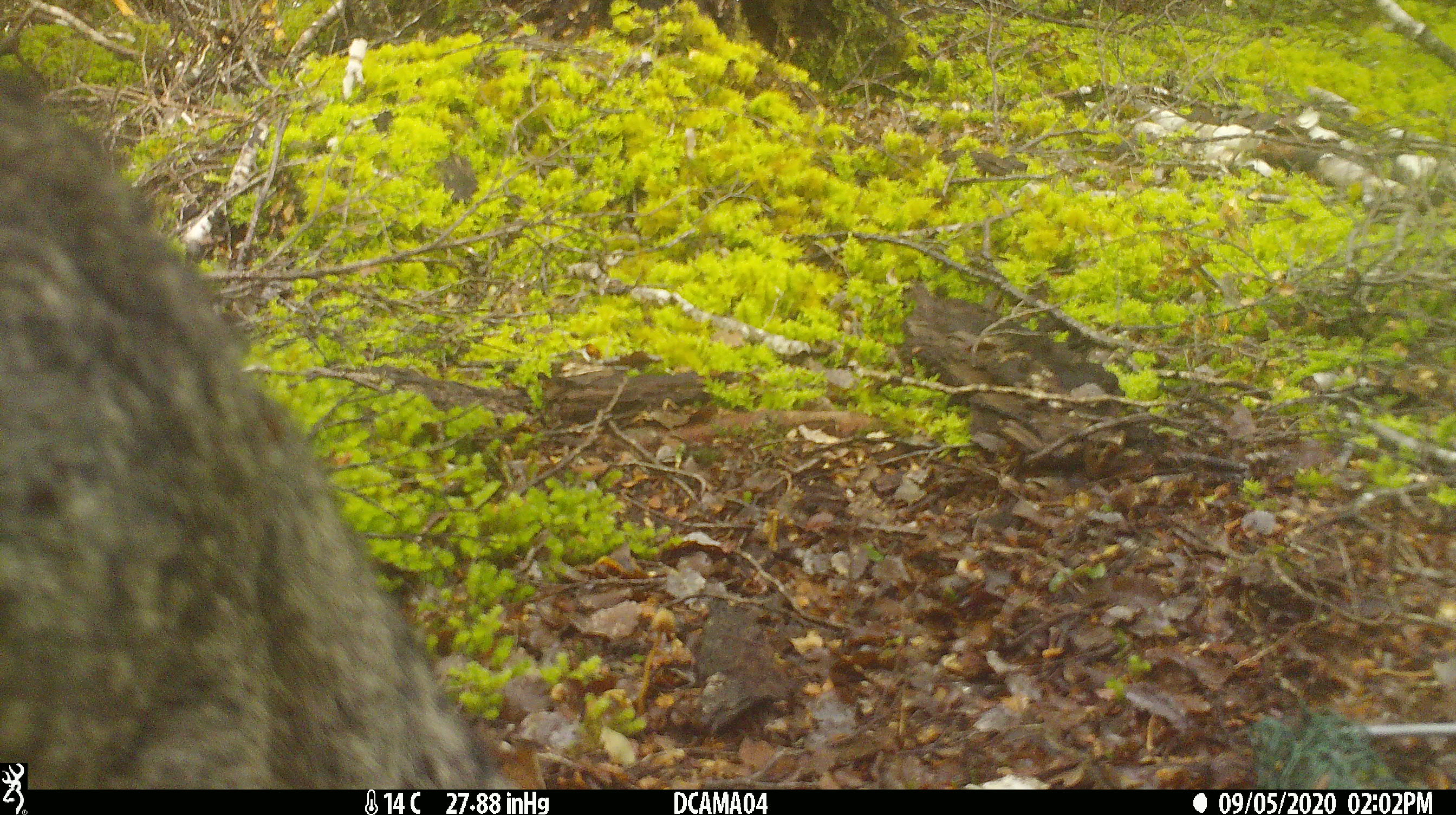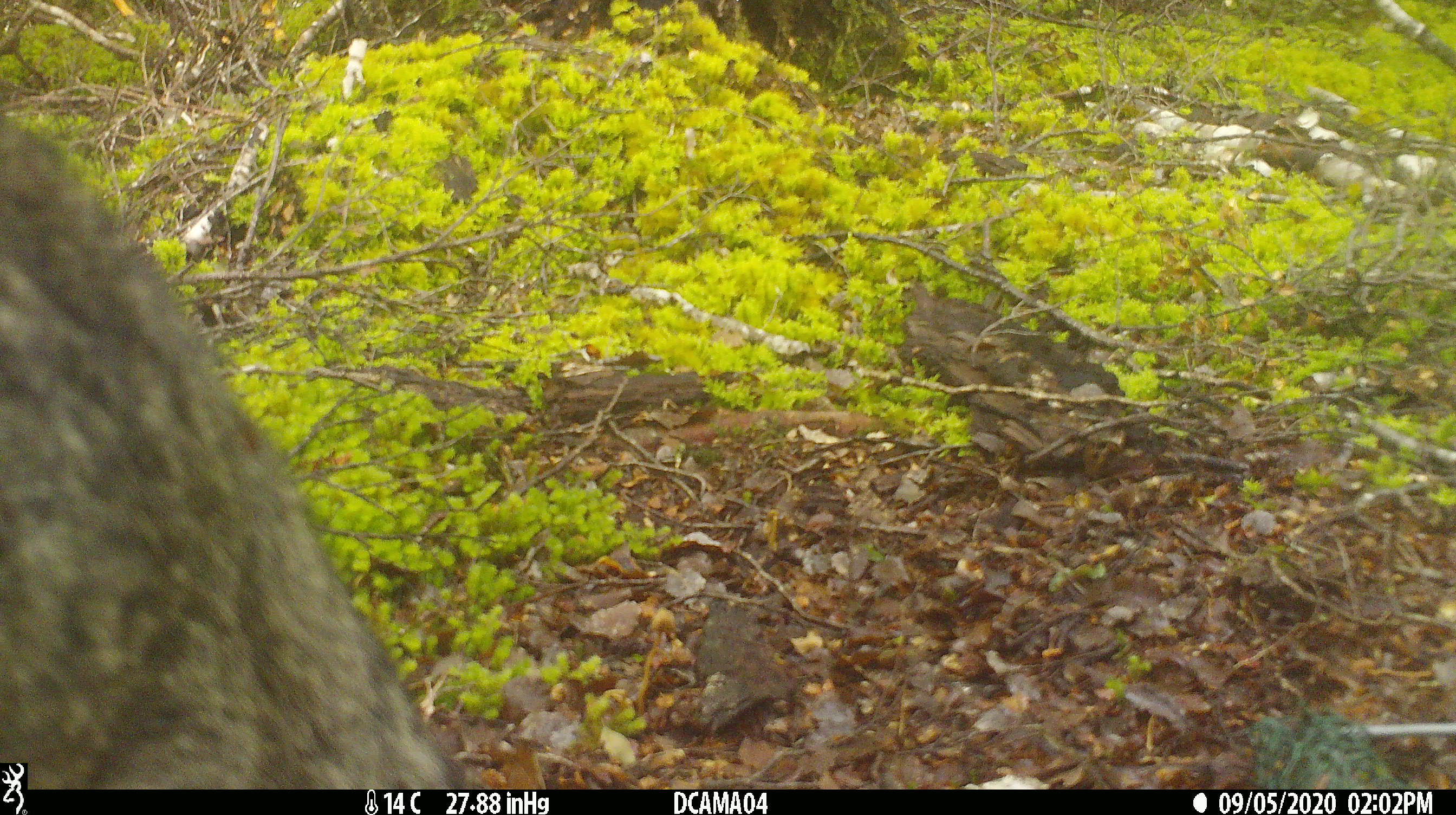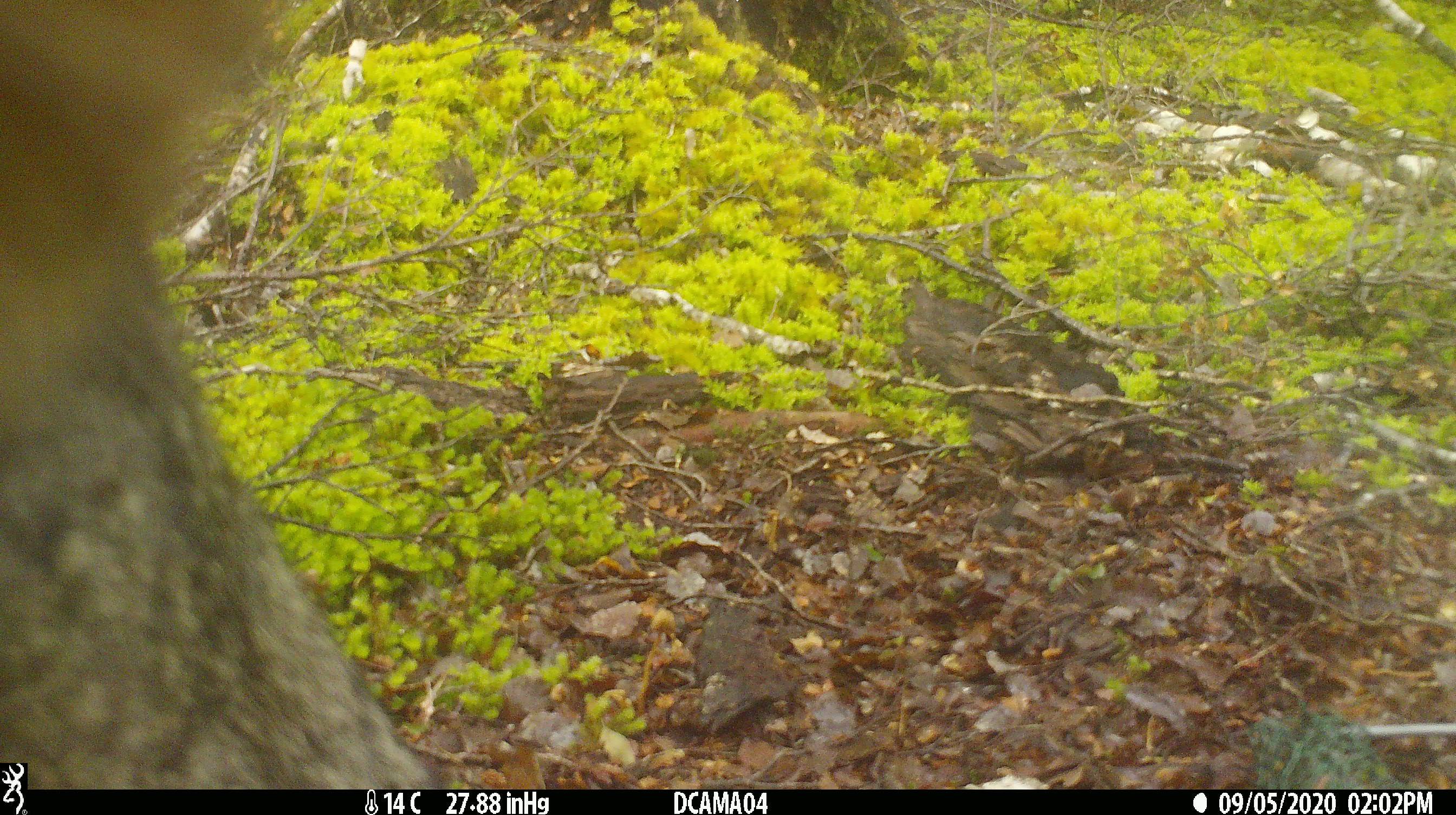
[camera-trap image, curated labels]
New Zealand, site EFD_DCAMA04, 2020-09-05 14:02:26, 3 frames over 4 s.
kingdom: Animalia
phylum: Chordata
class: Mammalia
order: Carnivora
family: Felidae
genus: Felis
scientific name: Felis catus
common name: domestic cat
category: cat